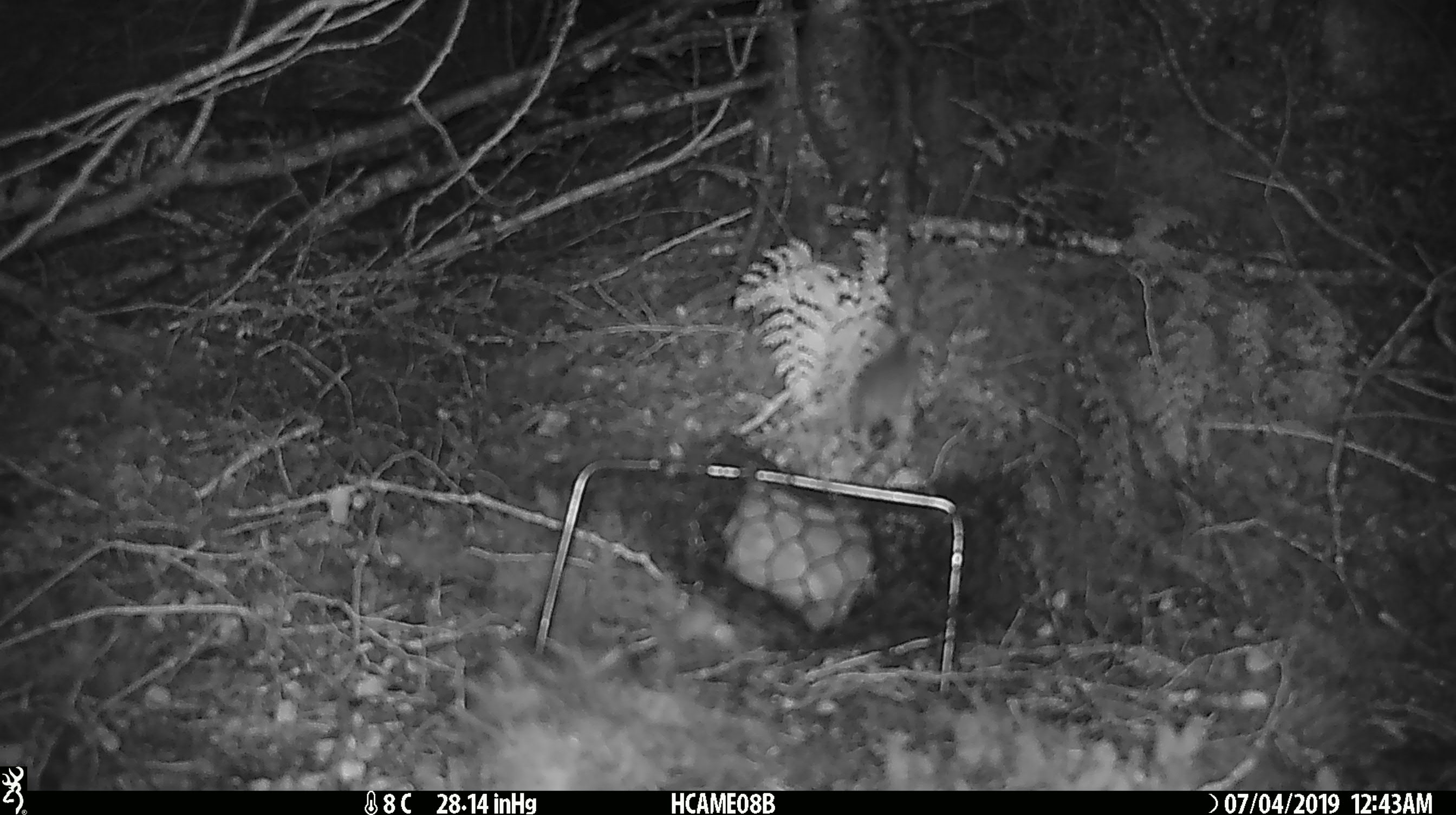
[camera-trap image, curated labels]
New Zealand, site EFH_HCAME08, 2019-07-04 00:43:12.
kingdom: Animalia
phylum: Chordata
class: Mammalia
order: Rodentia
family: Muridae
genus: Mus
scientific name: Mus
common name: mouse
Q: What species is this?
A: Mouse (Mus).